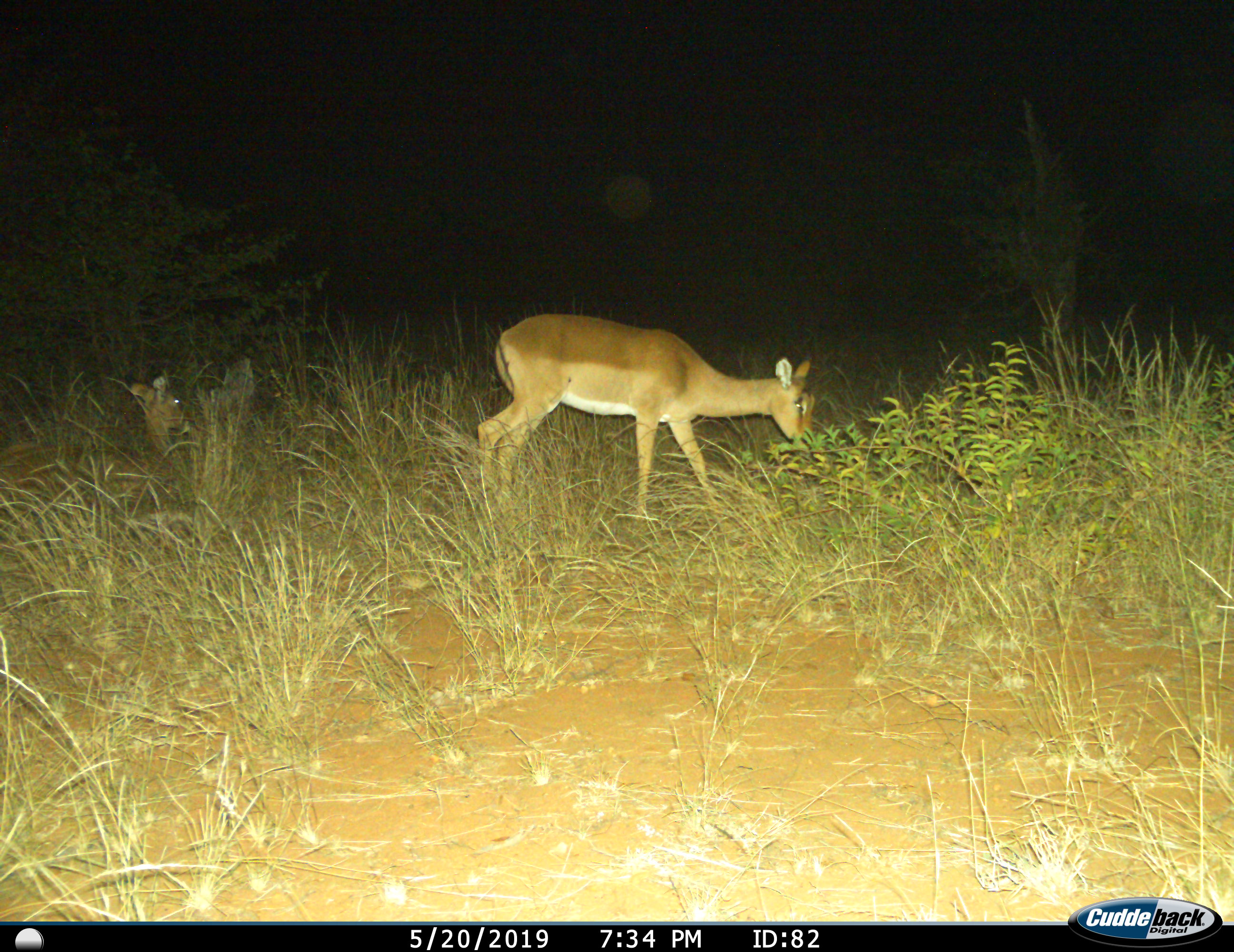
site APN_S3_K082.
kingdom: Animalia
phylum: Chordata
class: Mammalia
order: Artiodactyla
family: Bovidae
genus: Aepyceros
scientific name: Aepyceros melampus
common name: impala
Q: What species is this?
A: Impala (Aepyceros melampus).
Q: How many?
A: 2.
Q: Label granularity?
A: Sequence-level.